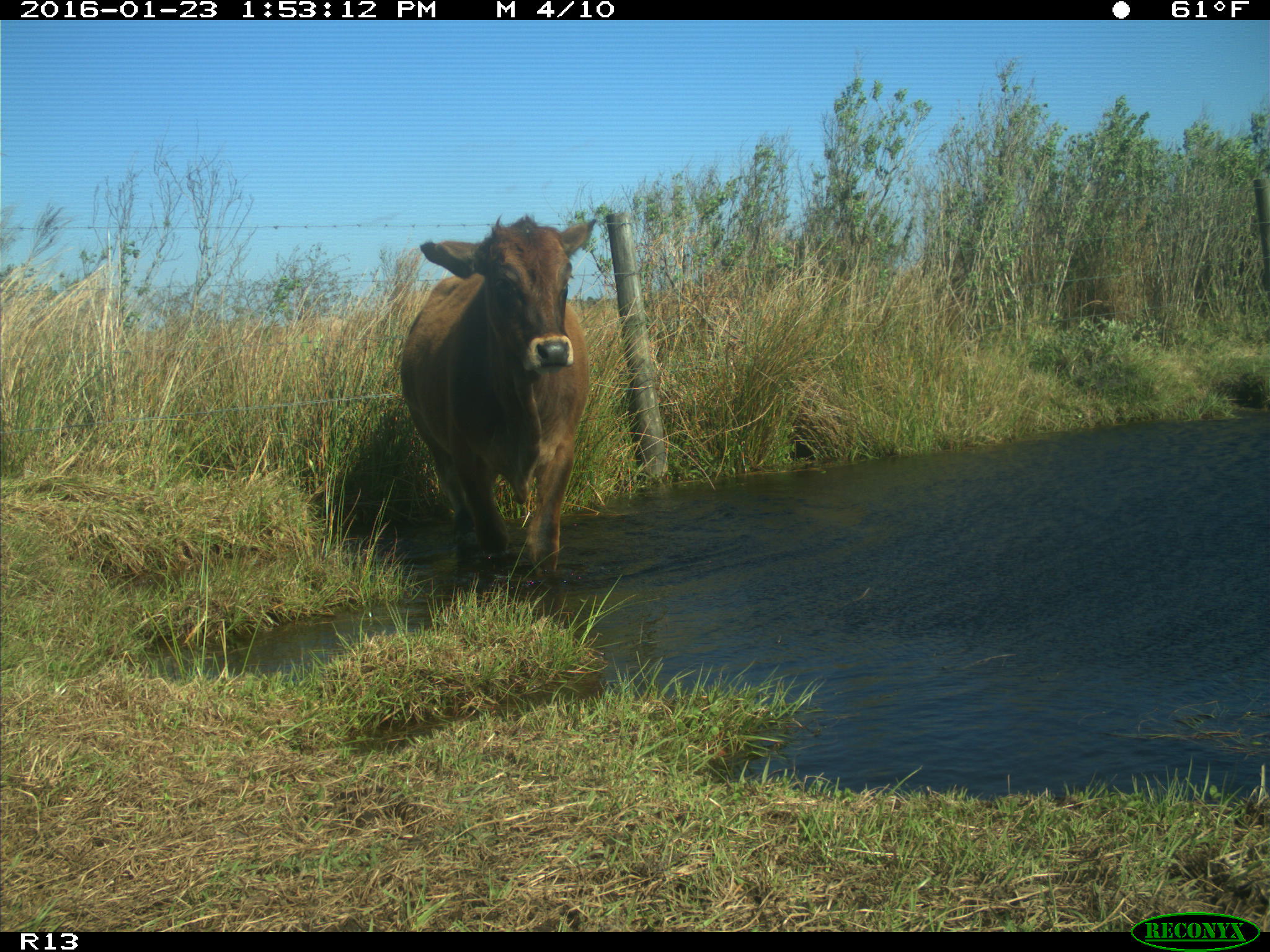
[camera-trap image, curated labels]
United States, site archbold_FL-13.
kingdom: Animalia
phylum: Chordata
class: Mammalia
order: Artiodactyla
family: Bovidae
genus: Bos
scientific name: Bos taurus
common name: domestic cow